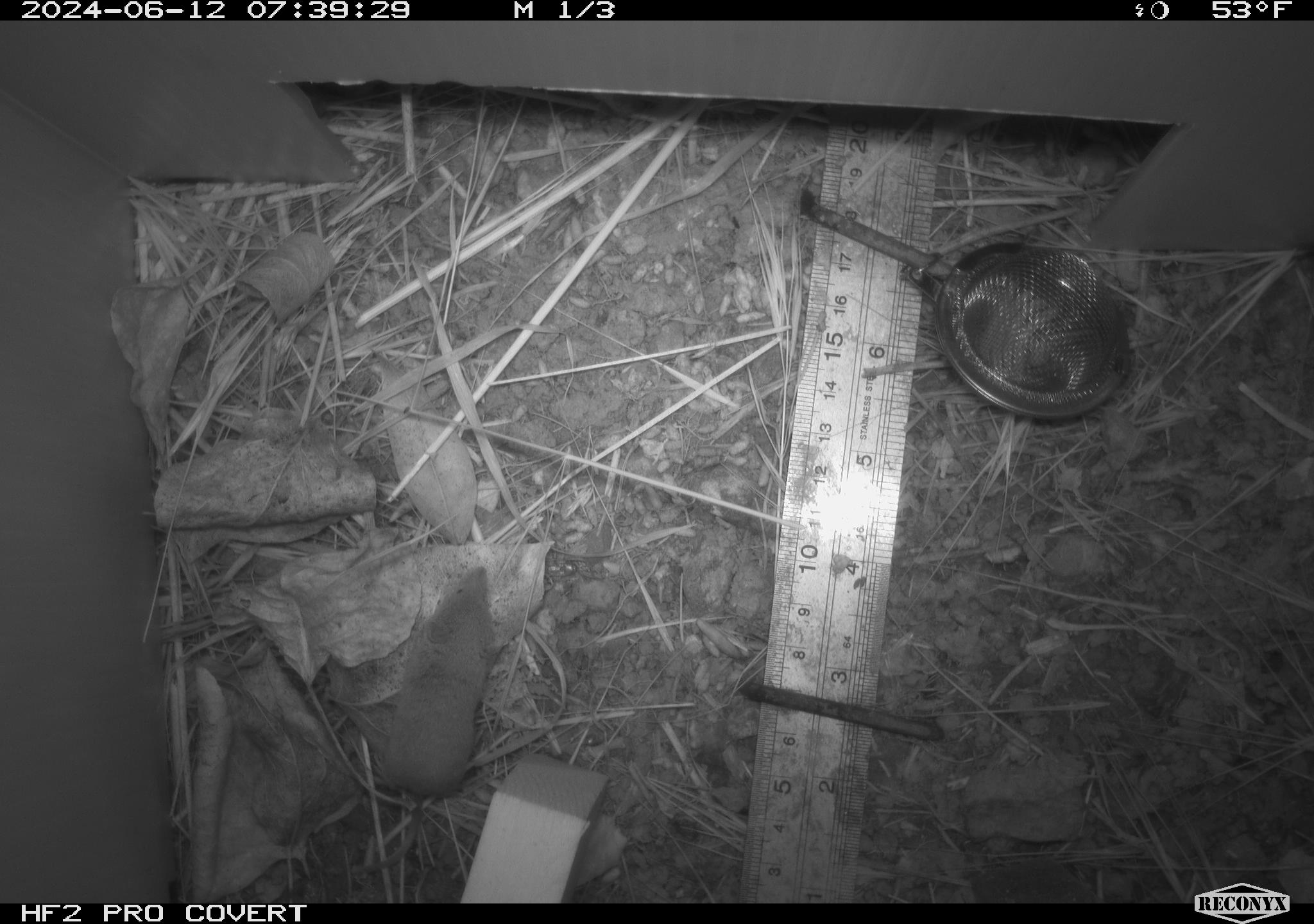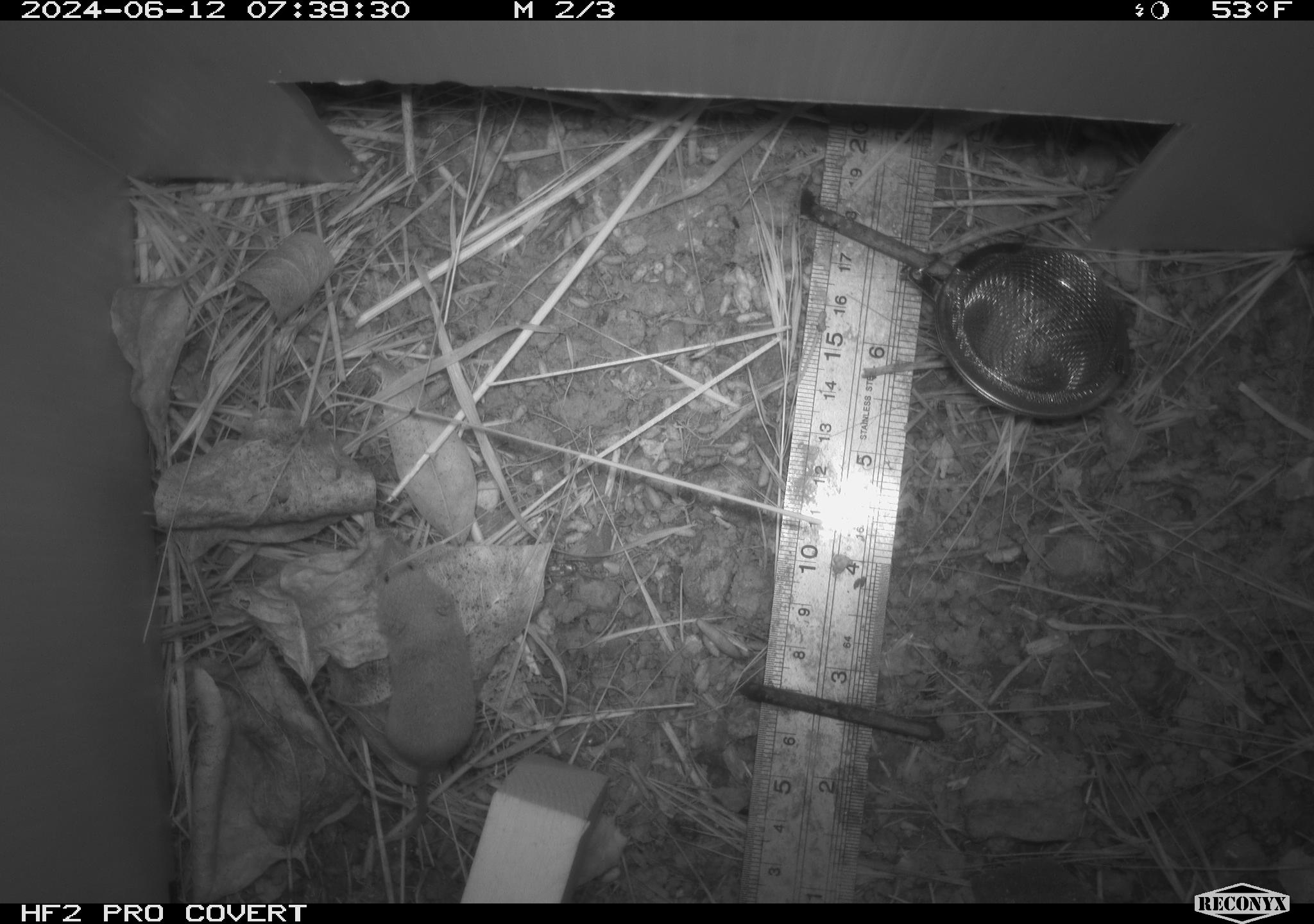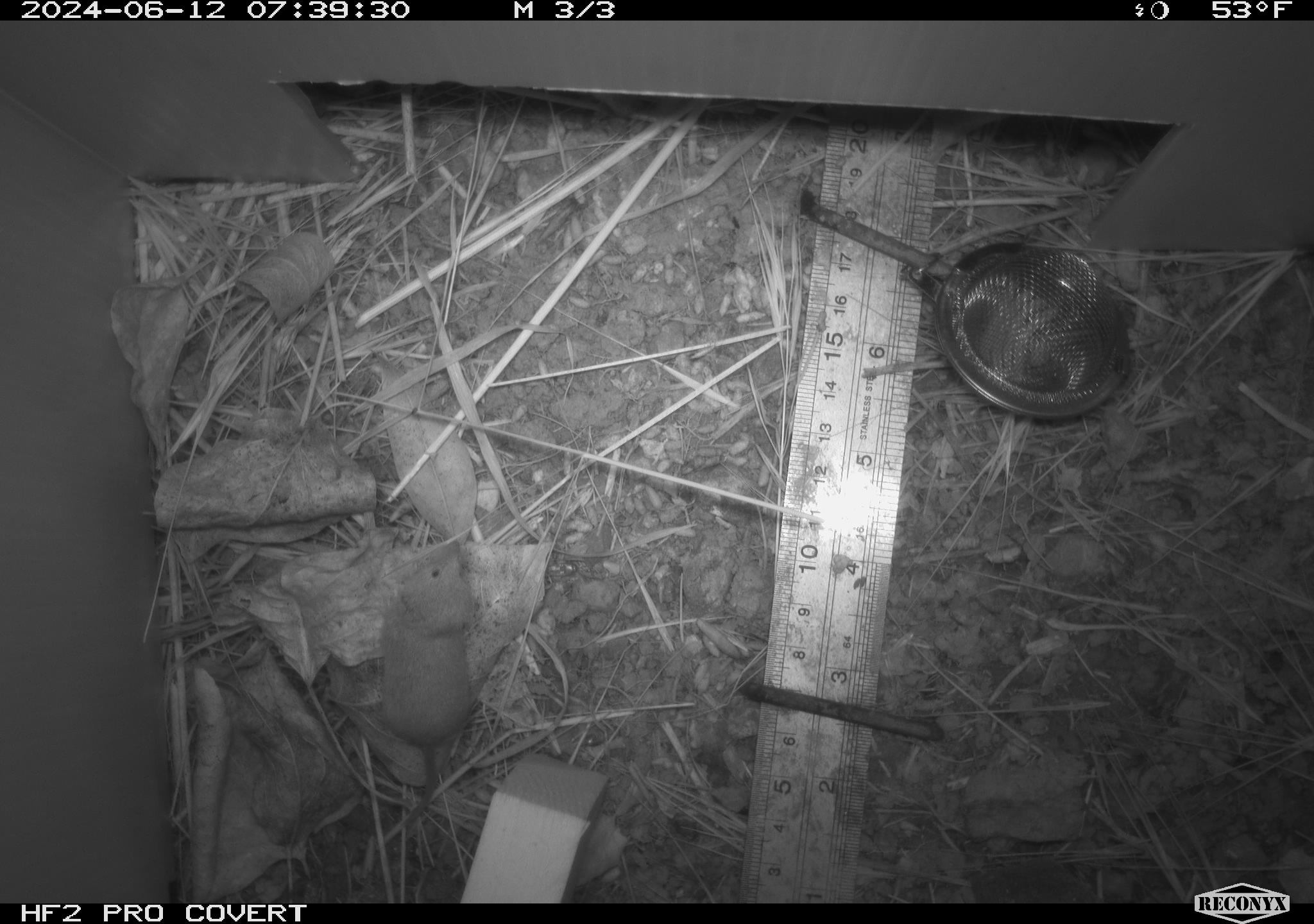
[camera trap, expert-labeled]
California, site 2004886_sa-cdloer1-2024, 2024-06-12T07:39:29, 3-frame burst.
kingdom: Animalia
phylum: Chordata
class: Mammalia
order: Eulipotyphla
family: Soricidae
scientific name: Soricidae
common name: shrews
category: soricidae family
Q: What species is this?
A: Soricidae family (shrews) (Soricidae).